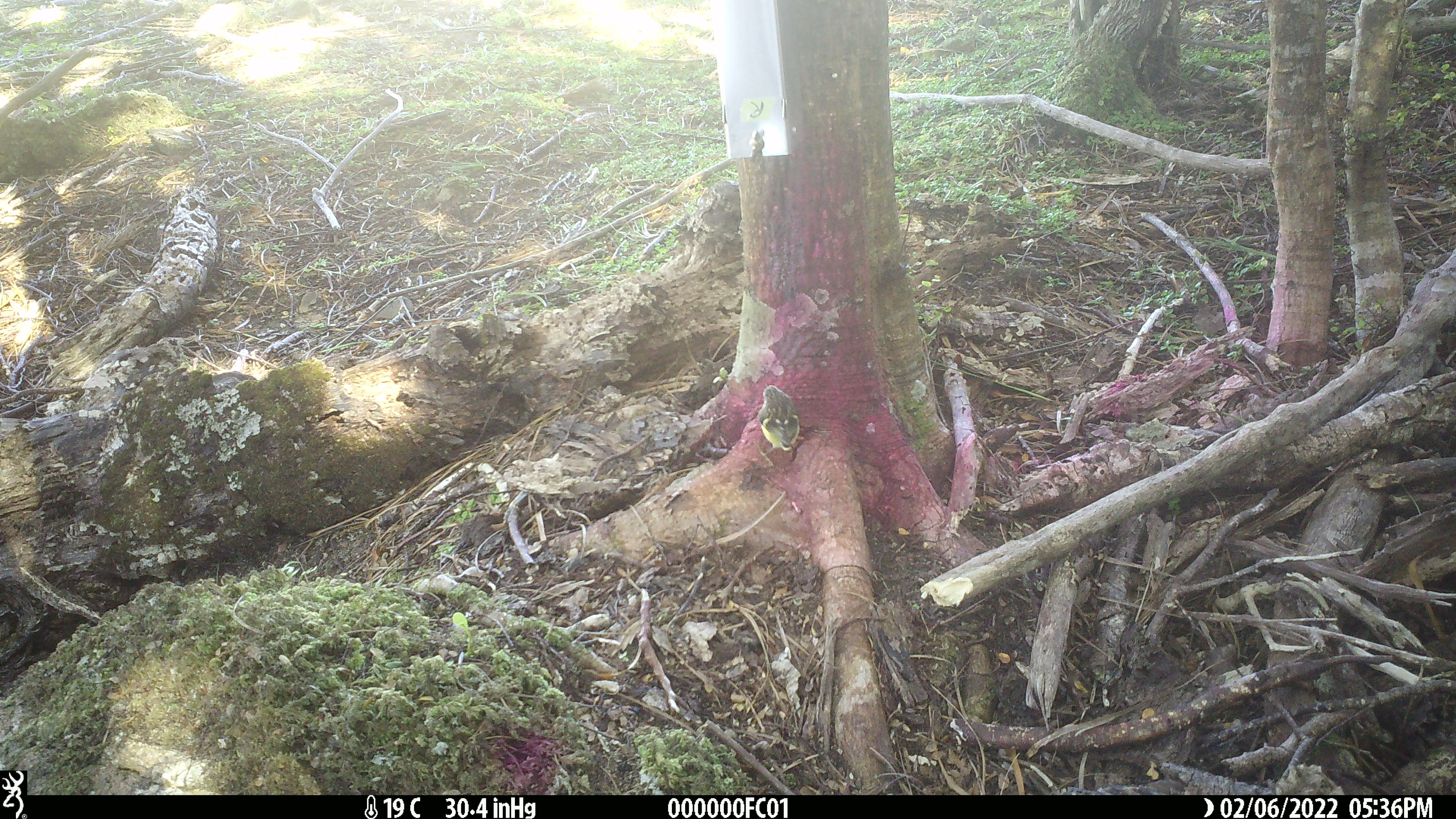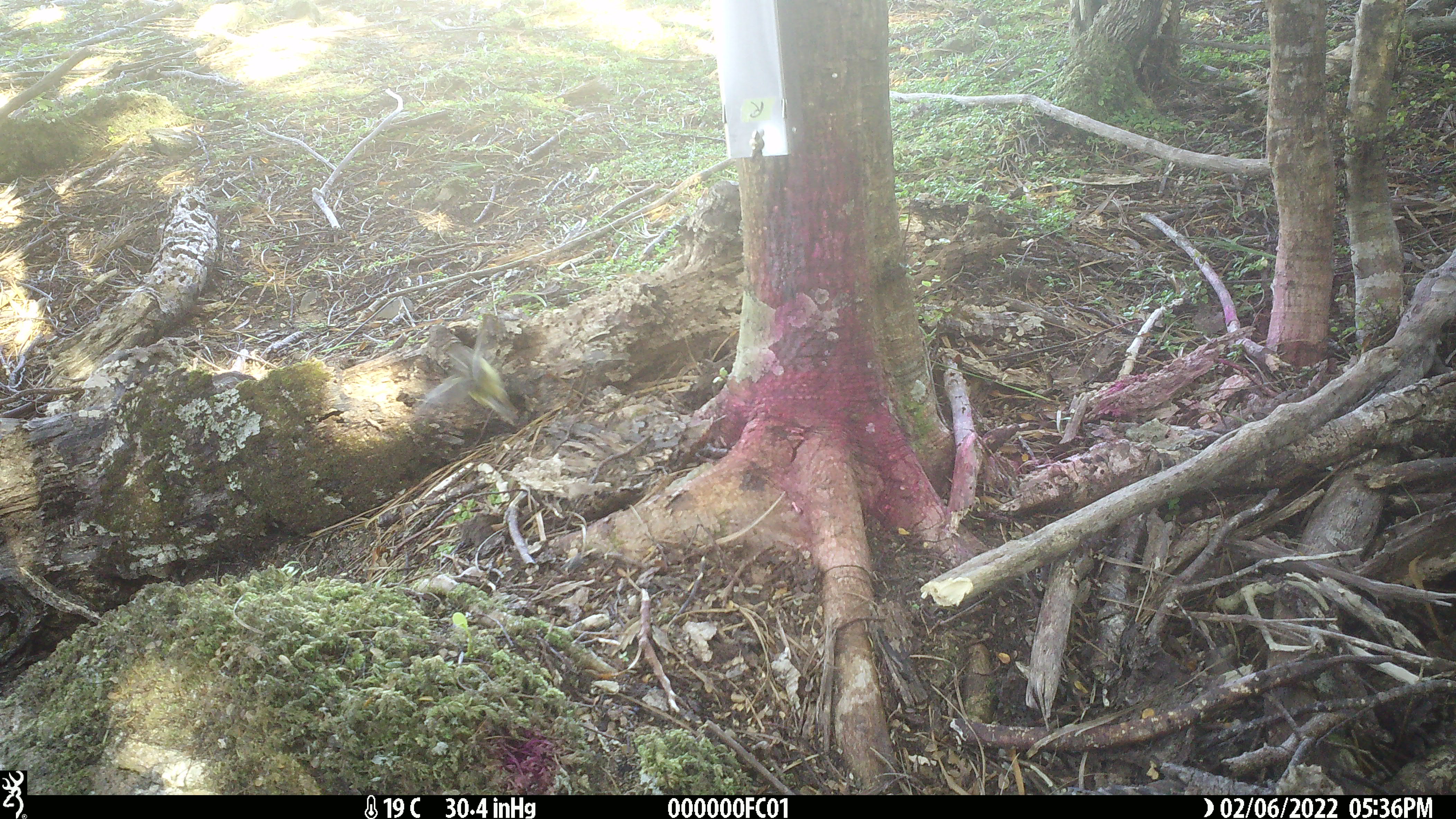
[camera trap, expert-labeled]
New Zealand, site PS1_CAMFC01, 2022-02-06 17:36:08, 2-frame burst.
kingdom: Animalia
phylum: Chordata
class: Aves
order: Passeriformes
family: Acanthisittidae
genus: Acanthisitta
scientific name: Acanthisitta chloris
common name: rifleman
Rifleman (Acanthisitta chloris).